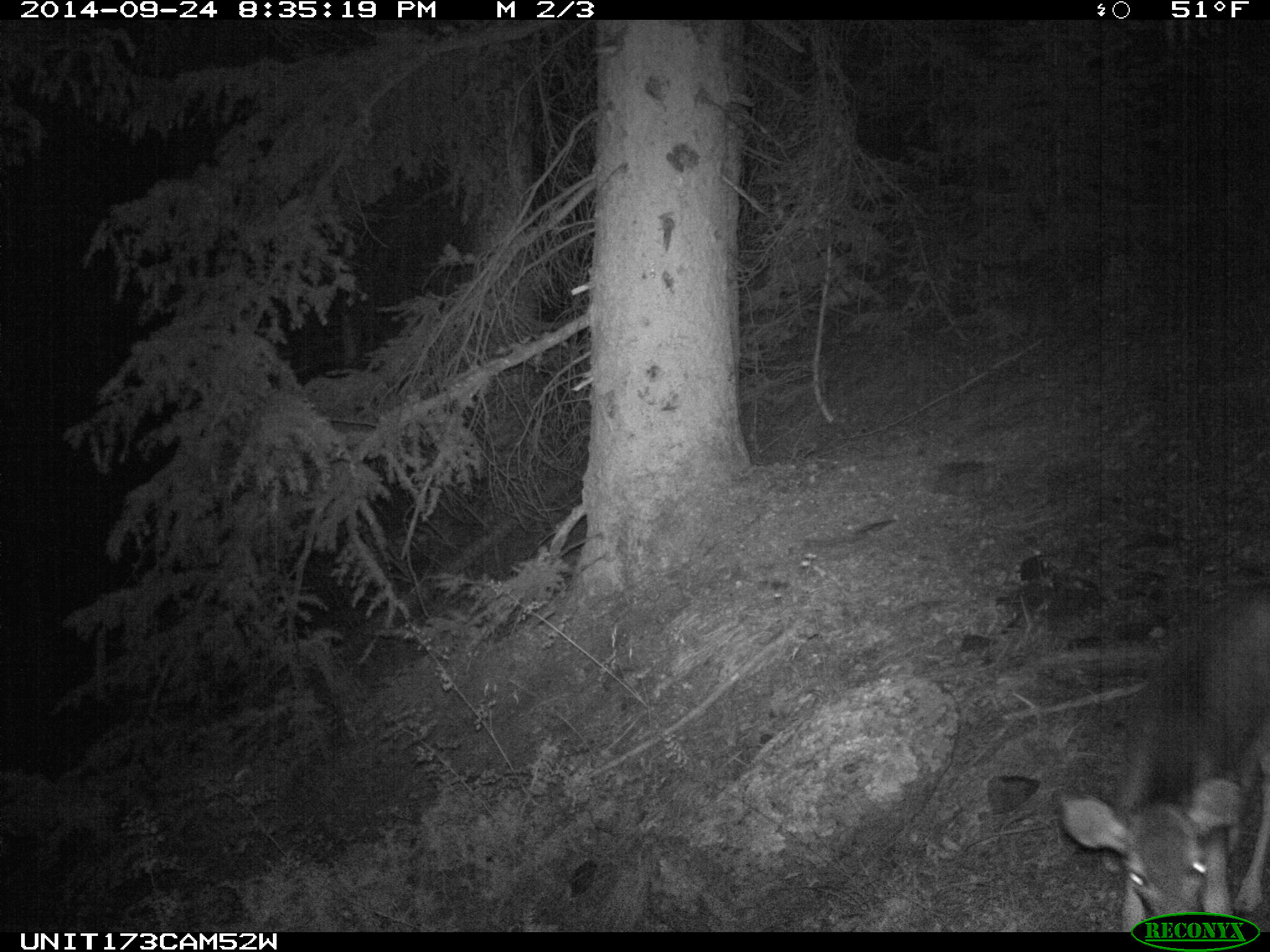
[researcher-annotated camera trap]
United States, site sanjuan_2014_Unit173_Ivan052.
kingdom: Animalia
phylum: Chordata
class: Mammalia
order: Artiodactyla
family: Cervidae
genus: Odocoileus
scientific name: Odocoileus hemionus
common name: mule deer